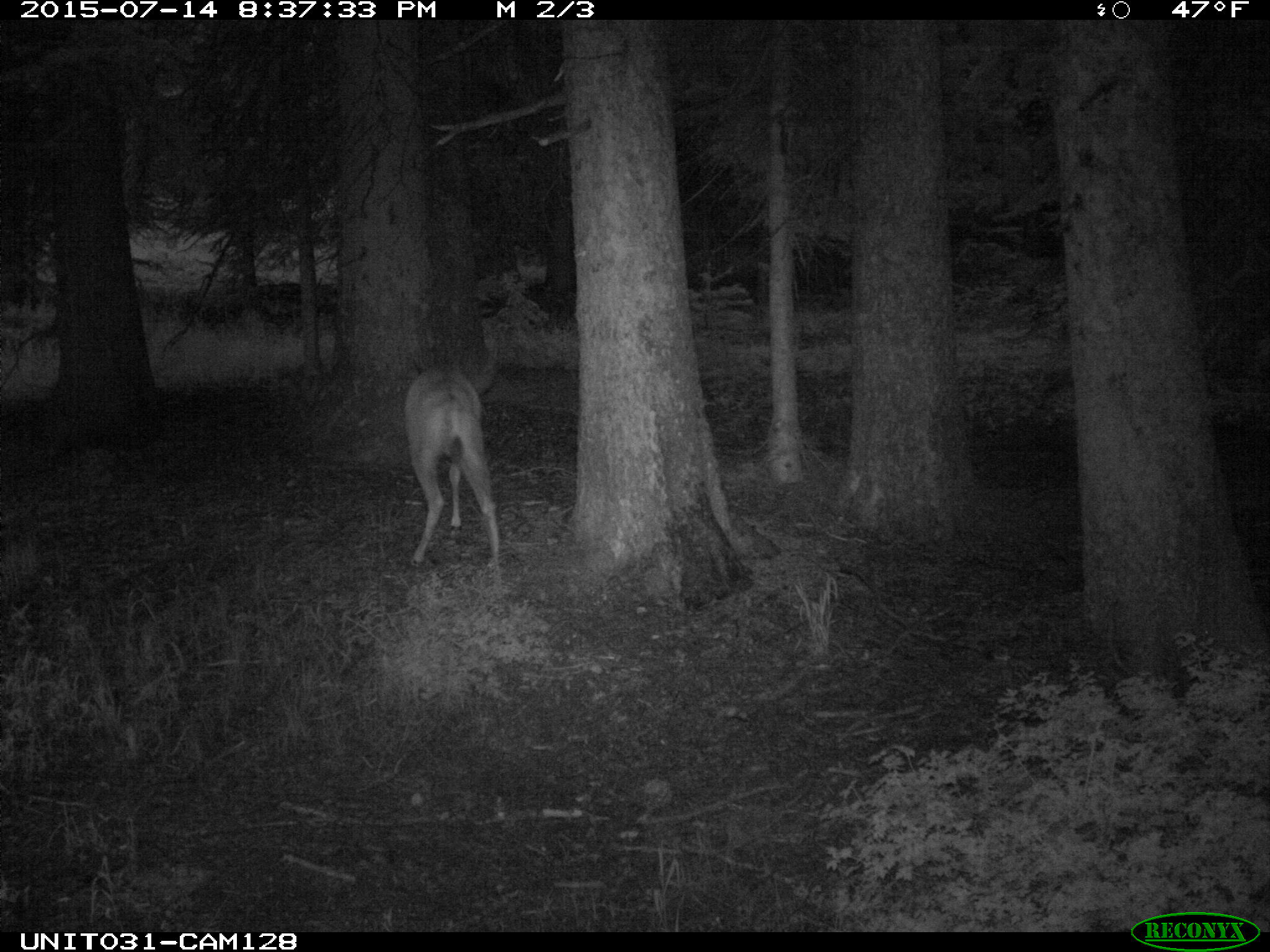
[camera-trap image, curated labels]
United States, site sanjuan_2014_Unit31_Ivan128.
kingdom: Animalia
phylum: Chordata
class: Mammalia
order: Artiodactyla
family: Cervidae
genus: Odocoileus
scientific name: Odocoileus hemionus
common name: mule deer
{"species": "Odocoileus hemionus (mule deer)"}